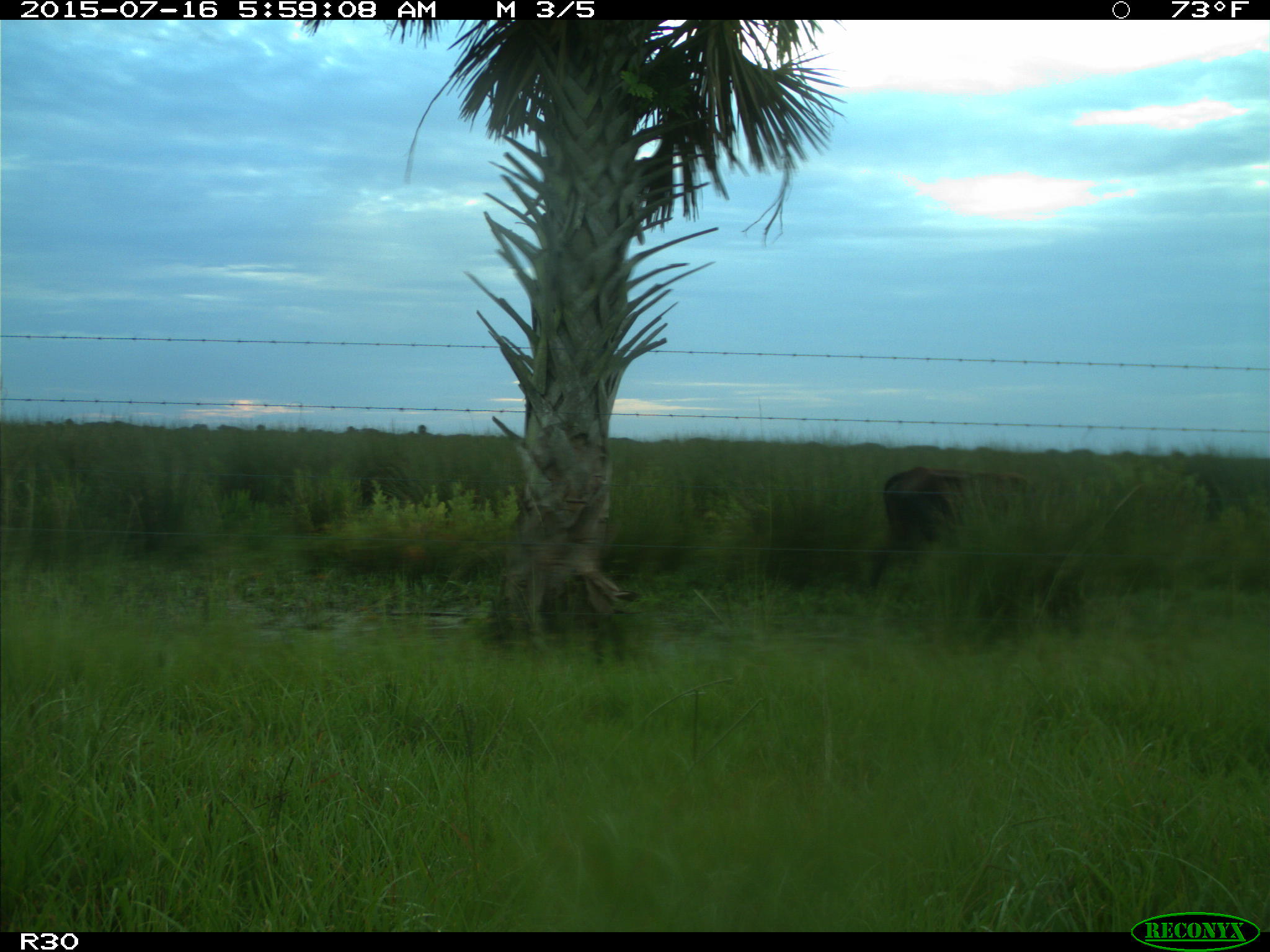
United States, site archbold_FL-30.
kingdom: Animalia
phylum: Chordata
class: Mammalia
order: Artiodactyla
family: Bovidae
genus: Bos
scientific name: Bos taurus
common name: domestic cow